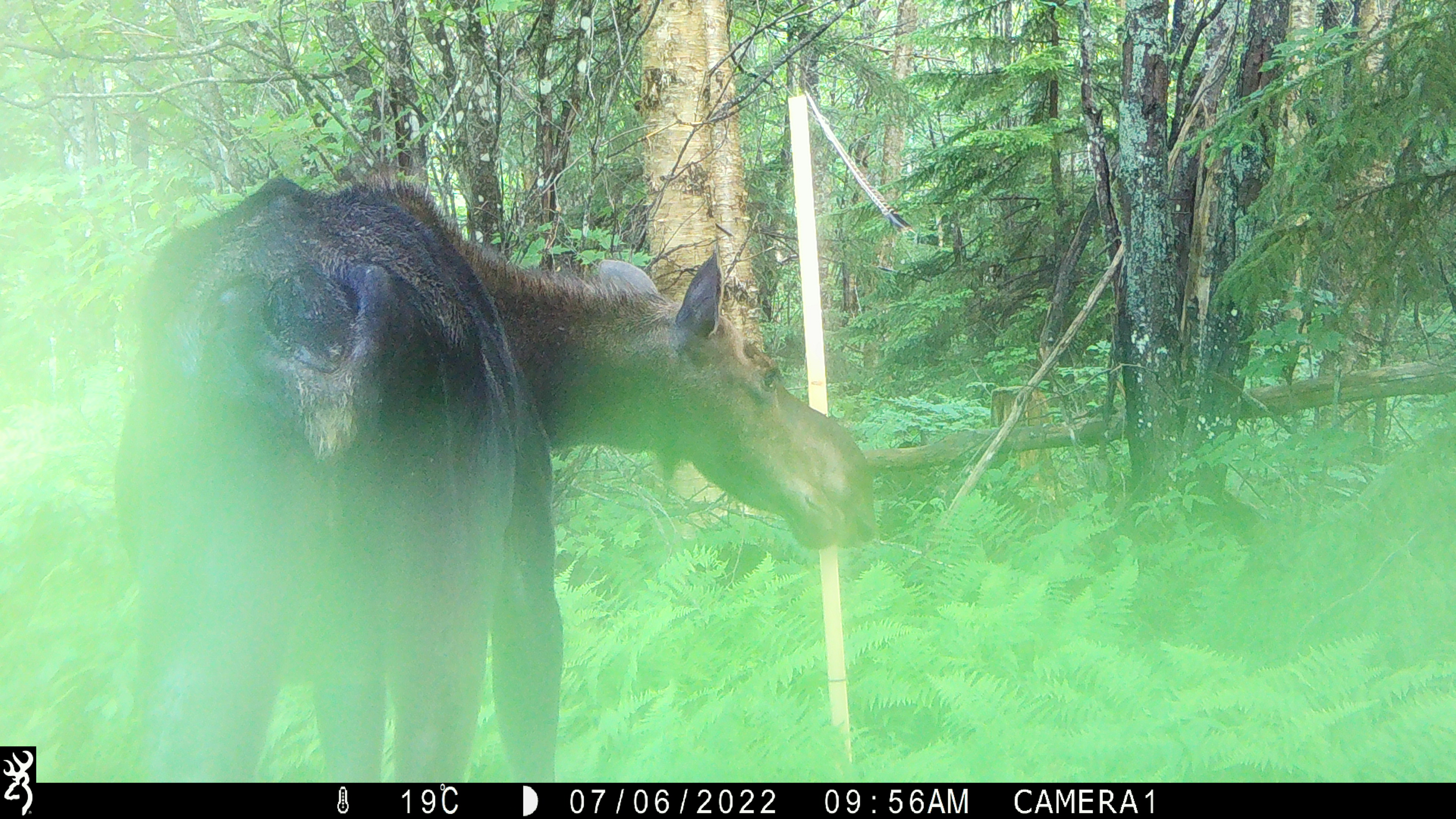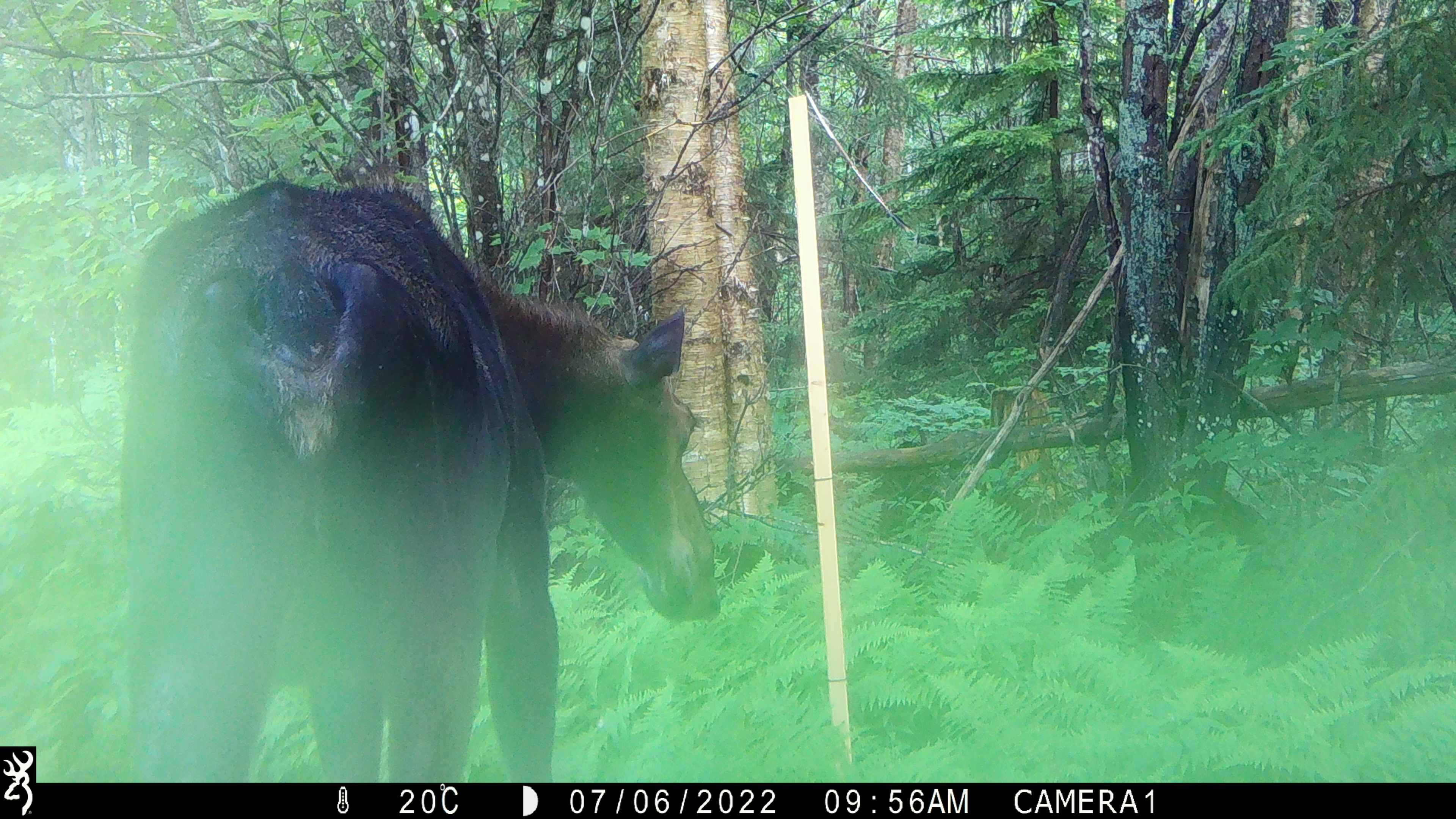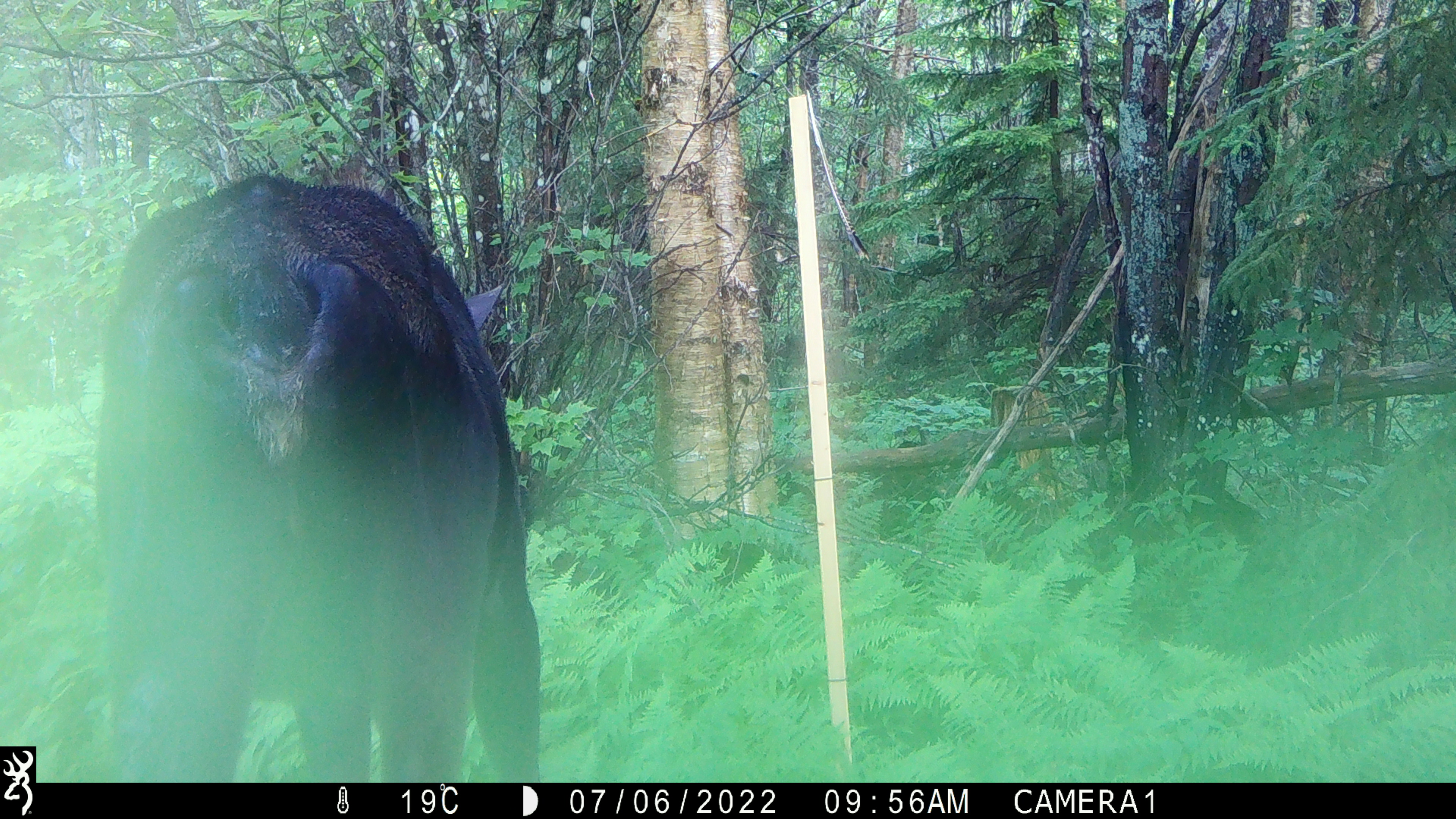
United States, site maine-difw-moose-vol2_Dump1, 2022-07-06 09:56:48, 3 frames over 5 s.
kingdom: Animalia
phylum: Chordata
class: Mammalia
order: Artiodactyla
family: Cervidae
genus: Alces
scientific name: Alces alces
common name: moose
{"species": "moose (Alces alces)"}